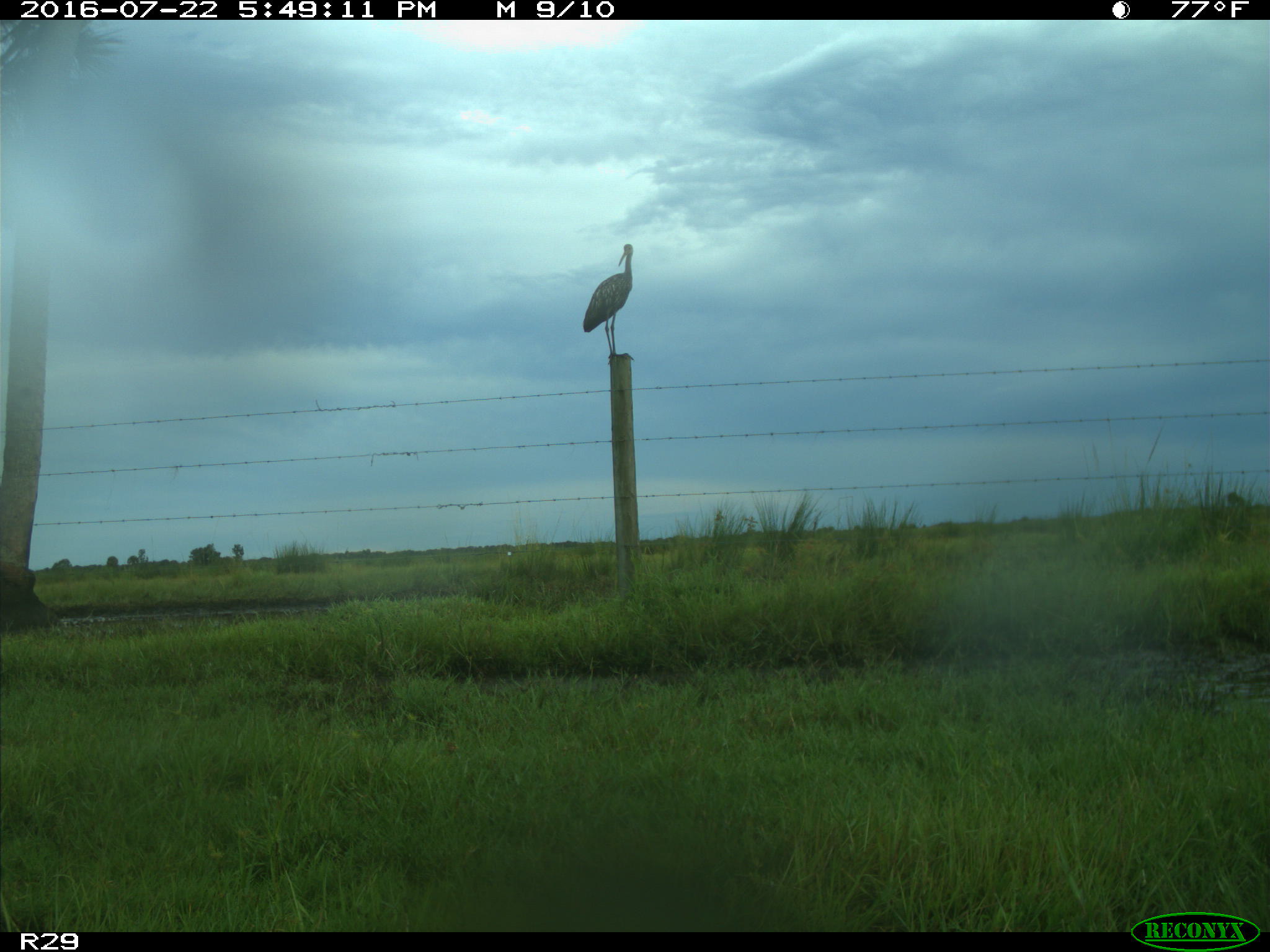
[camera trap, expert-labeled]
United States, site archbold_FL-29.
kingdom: Animalia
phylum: Chordata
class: Mammalia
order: Artiodactyla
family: Bovidae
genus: Bos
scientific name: Bos taurus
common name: domestic cow